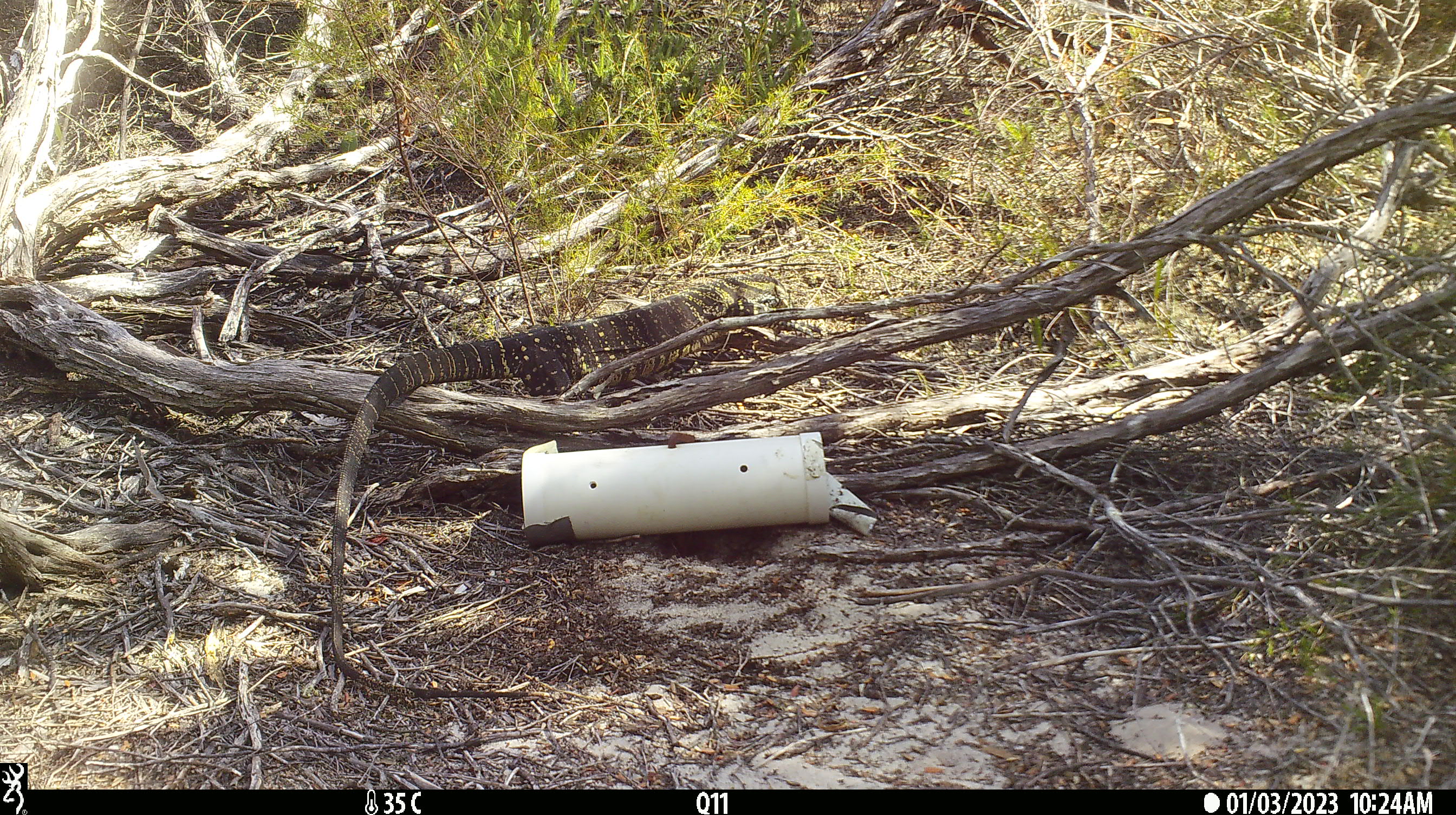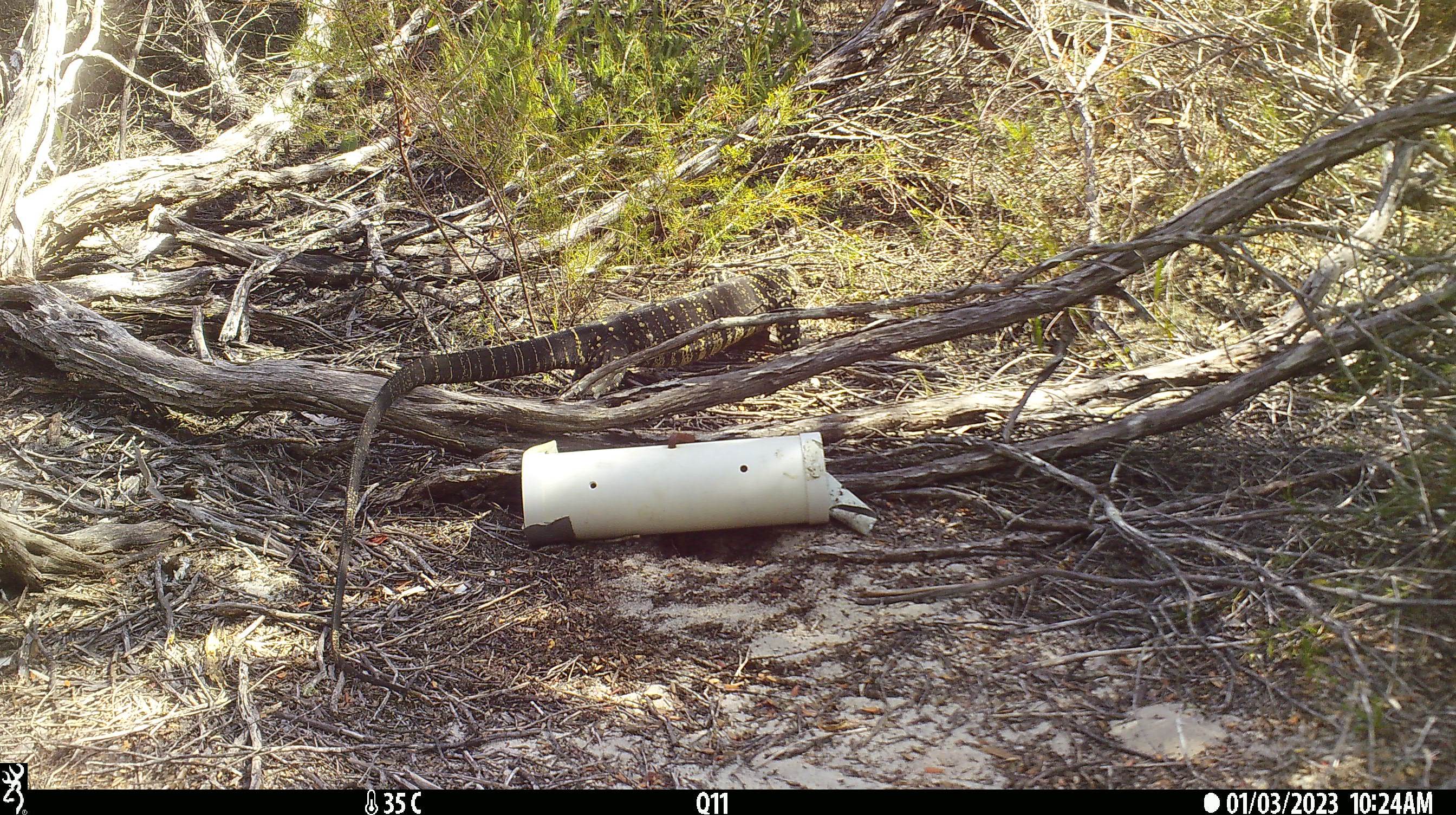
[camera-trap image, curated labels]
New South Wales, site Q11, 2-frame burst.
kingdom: Animalia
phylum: Chordata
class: Reptilia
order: Squamata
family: Varanidae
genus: Varanus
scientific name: Varanus varius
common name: lace monitor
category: goanna